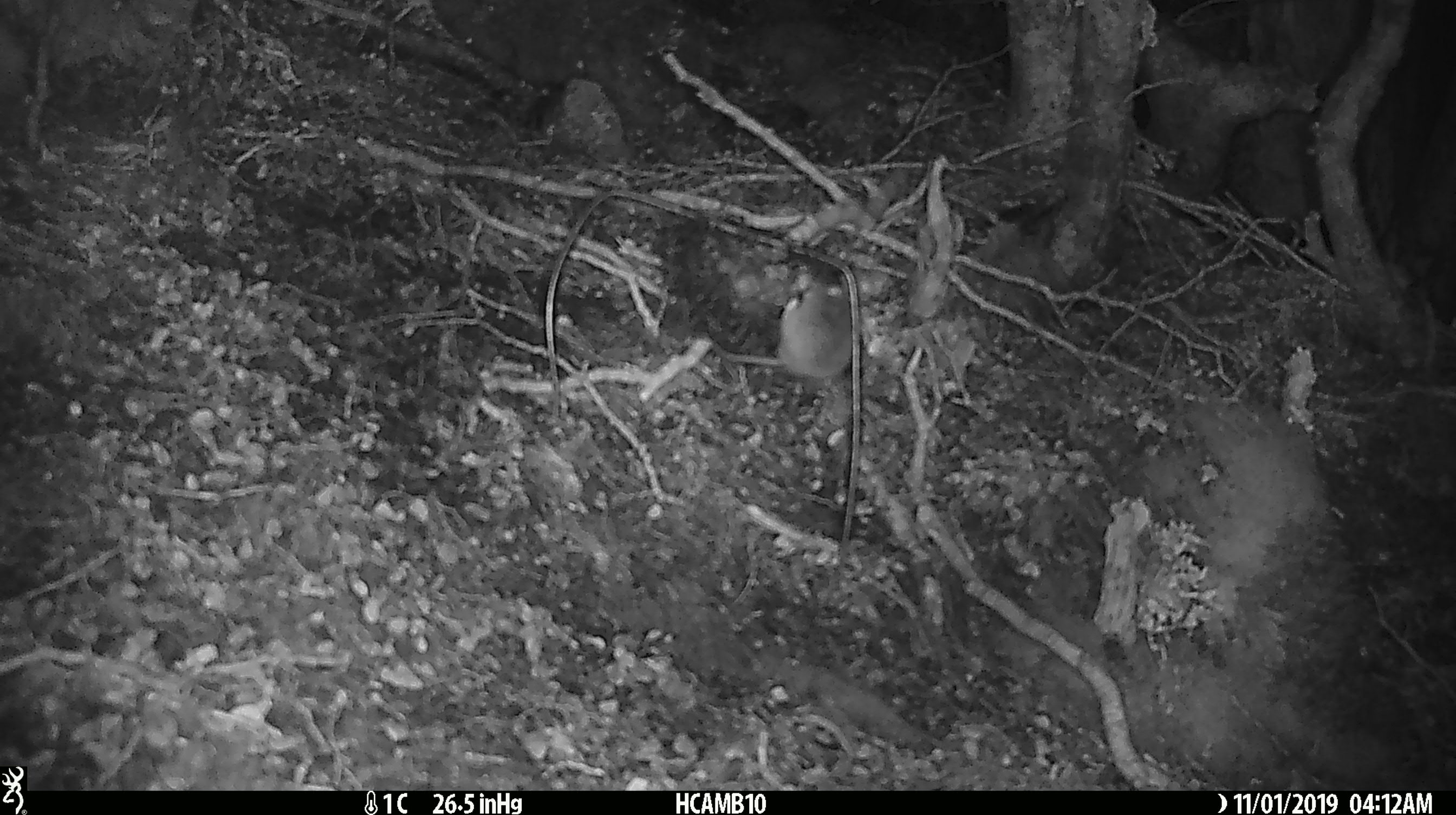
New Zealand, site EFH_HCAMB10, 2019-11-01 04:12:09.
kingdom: Animalia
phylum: Chordata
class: Mammalia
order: Rodentia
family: Muridae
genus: Mus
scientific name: Mus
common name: mouse